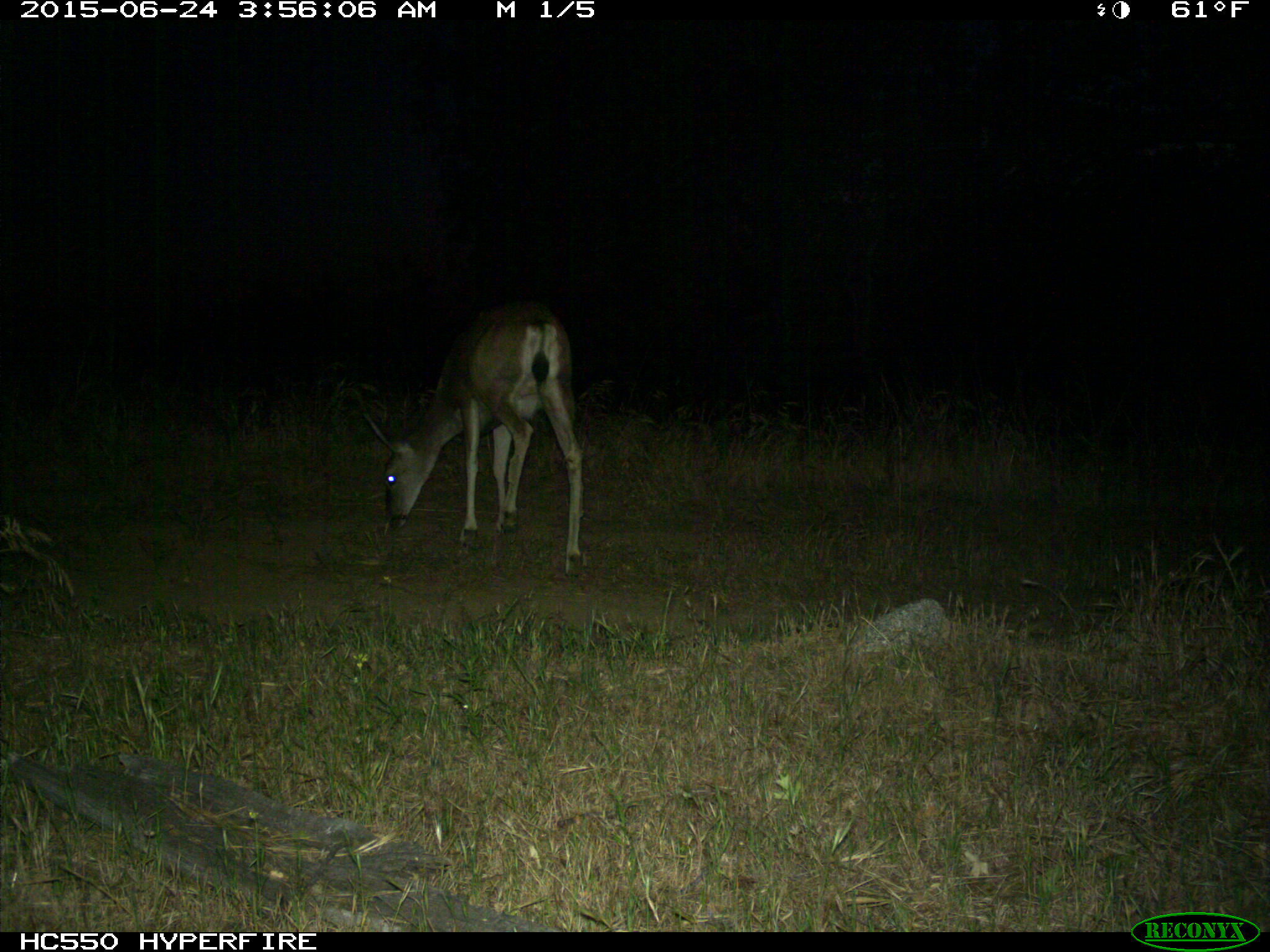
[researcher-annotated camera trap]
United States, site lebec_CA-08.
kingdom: Animalia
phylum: Chordata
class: Mammalia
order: Artiodactyla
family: Cervidae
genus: Odocoileus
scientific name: Odocoileus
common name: deer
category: unidentified deer